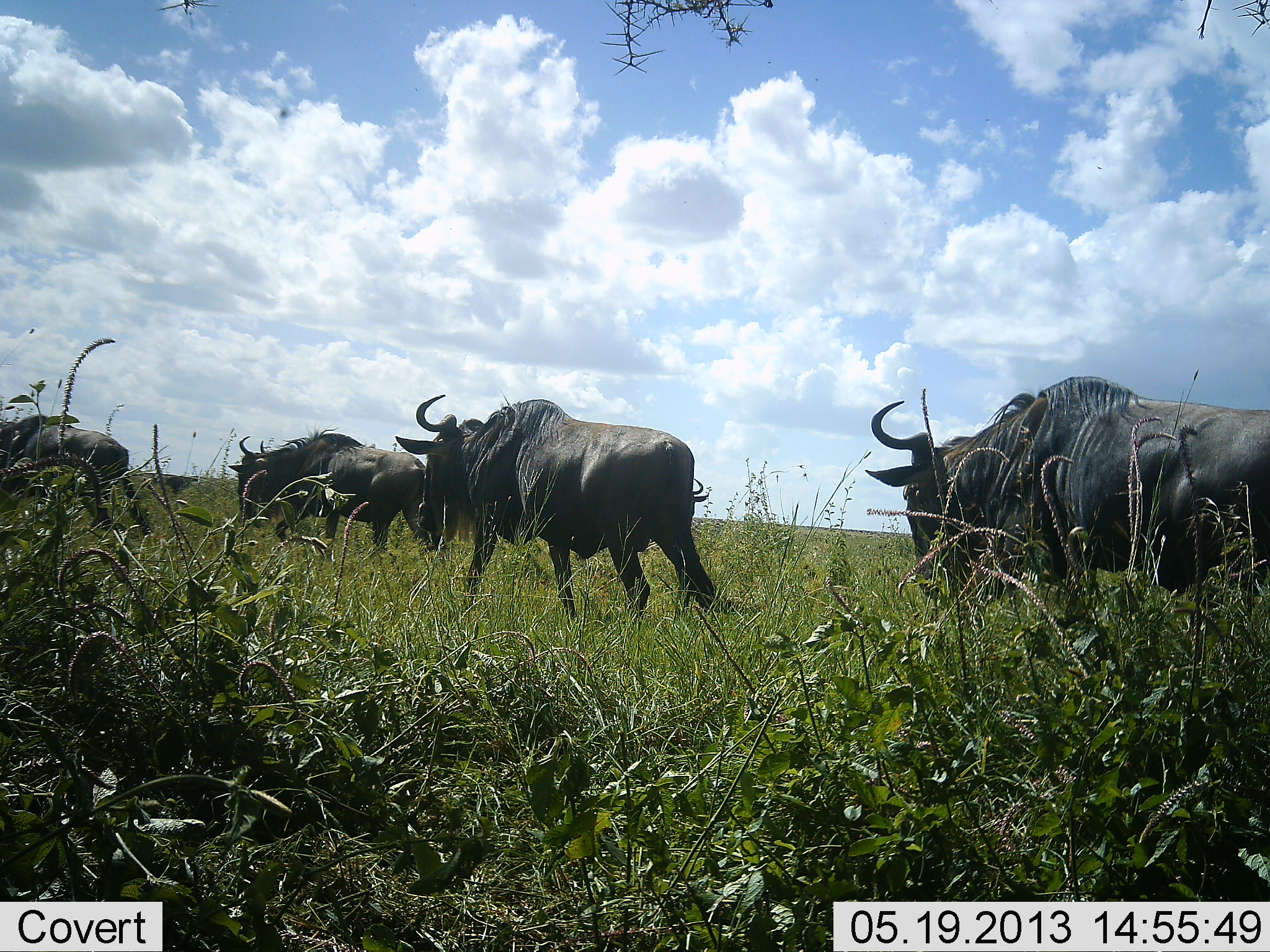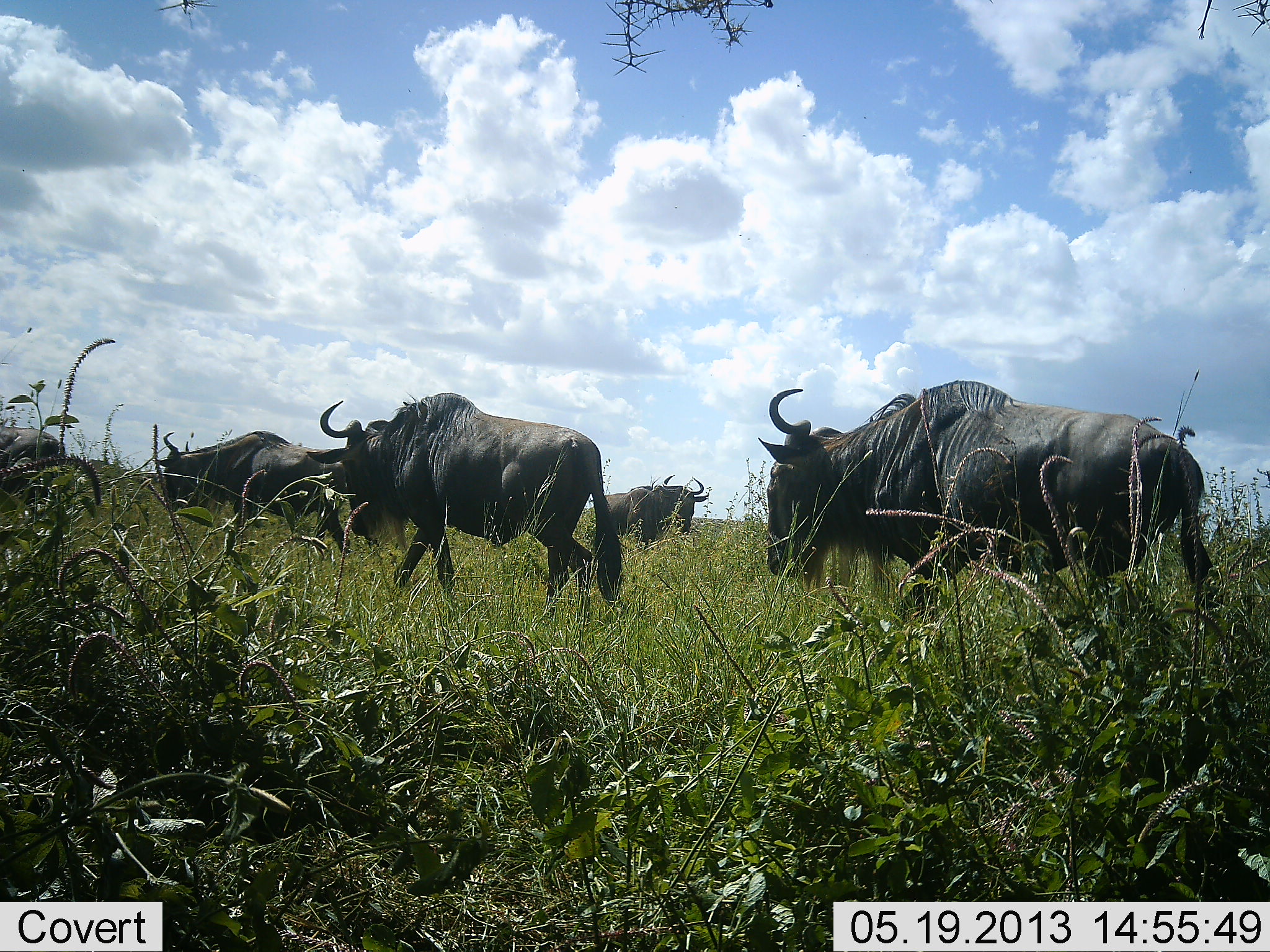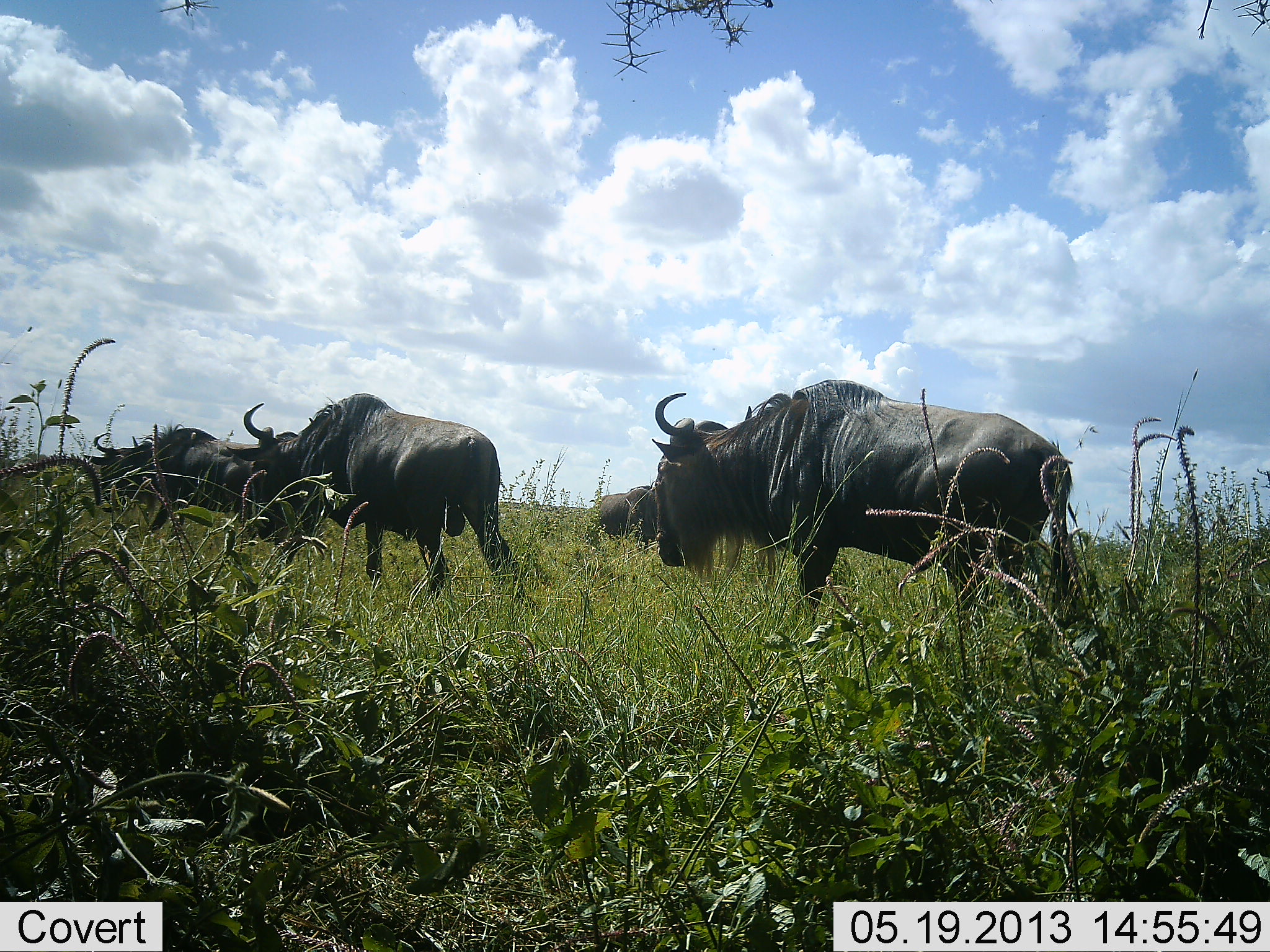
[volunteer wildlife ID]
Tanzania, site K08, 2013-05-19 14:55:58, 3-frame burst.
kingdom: Animalia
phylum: Chordata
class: Mammalia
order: Artiodactyla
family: Bovidae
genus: Connochaetes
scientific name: Connochaetes taurinus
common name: blue wildebeest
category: wildebeest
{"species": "wildebeest (blue wildebeest) (Connochaetes taurinus)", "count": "5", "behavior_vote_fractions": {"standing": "40%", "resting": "5%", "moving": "100%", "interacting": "5%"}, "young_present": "5%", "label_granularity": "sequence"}